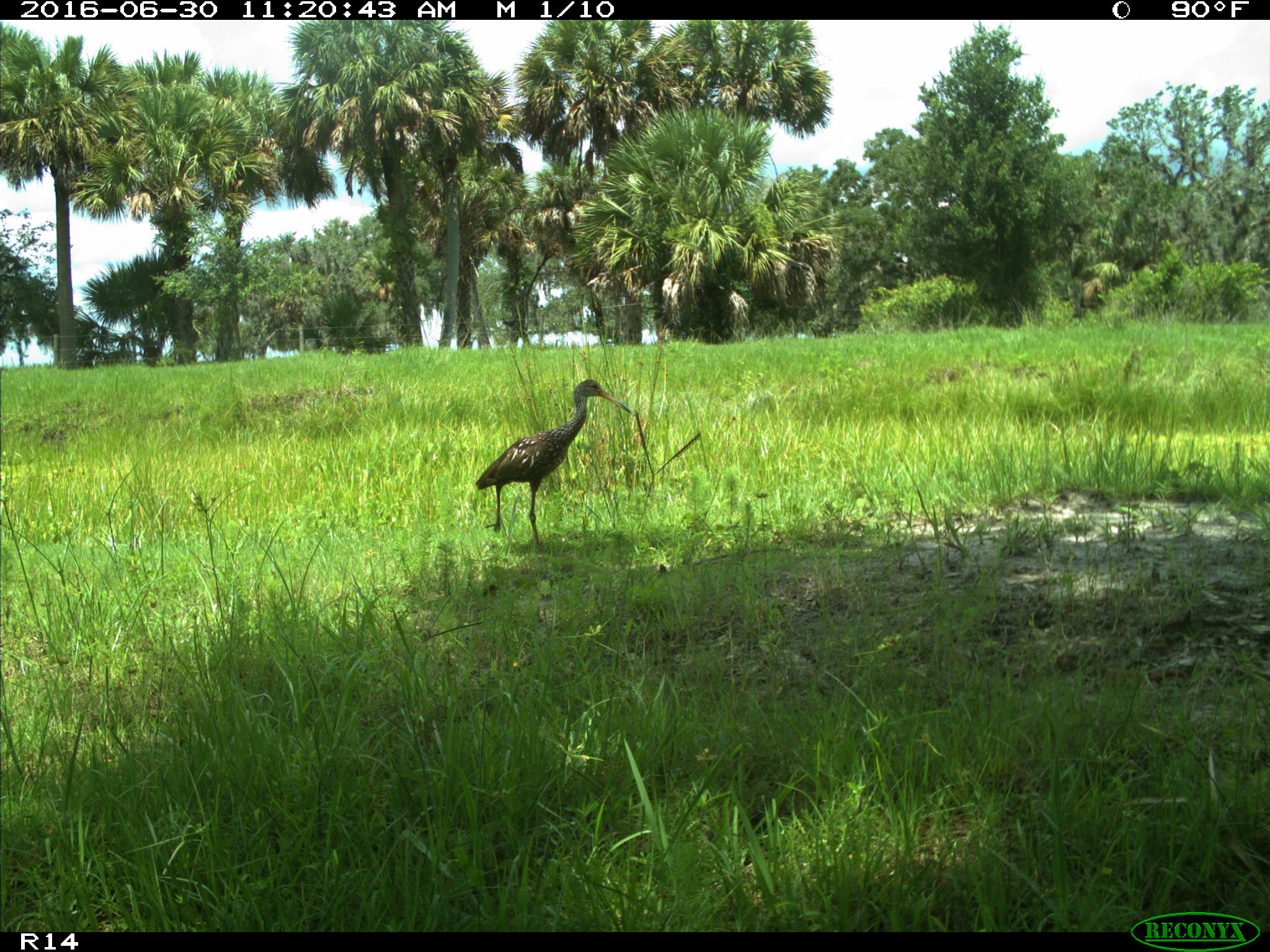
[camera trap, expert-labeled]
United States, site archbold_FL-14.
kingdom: Animalia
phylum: Chordata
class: Aves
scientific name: Aves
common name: birds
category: unidentified bird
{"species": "unidentified bird (birds) (Aves)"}